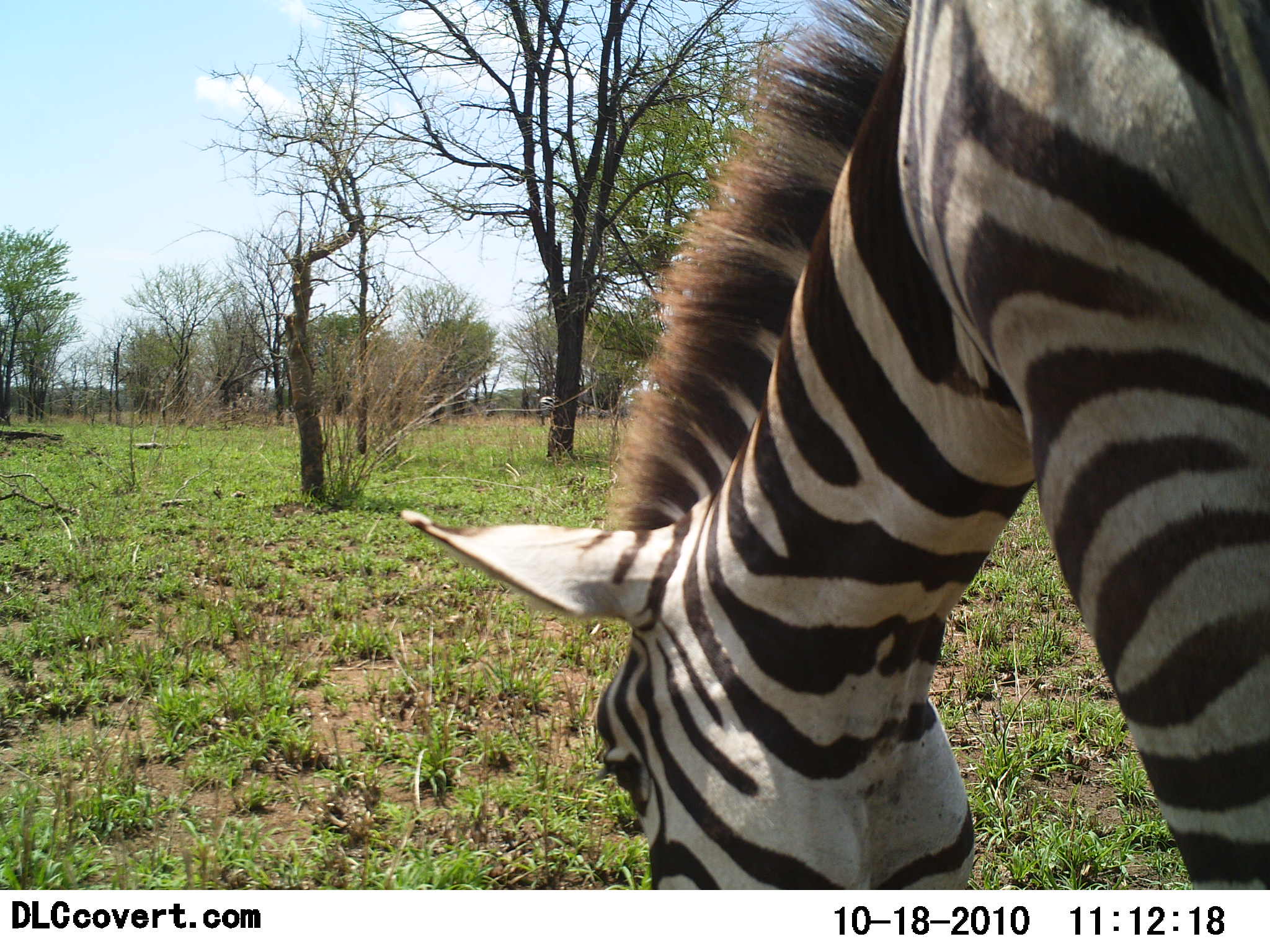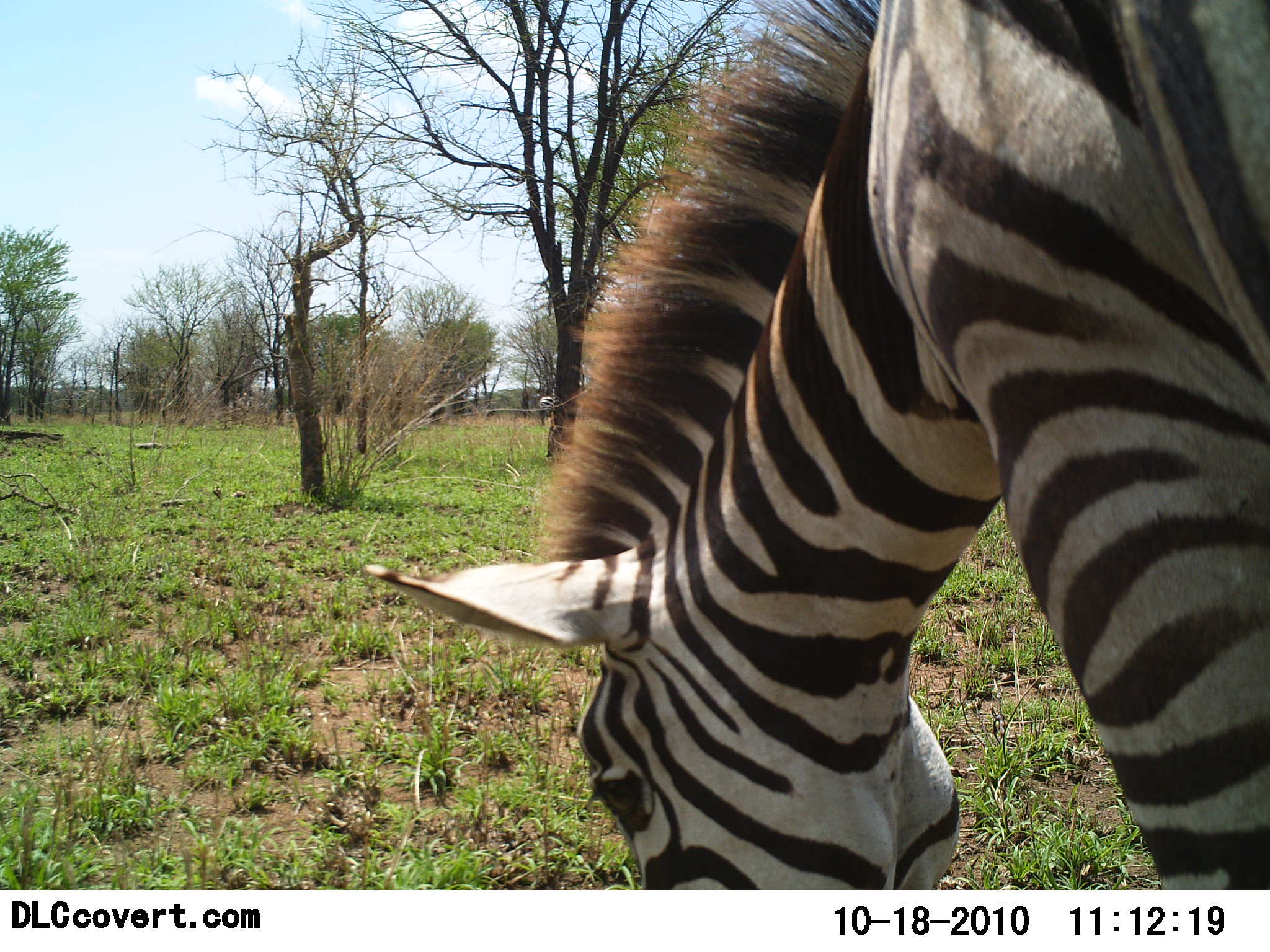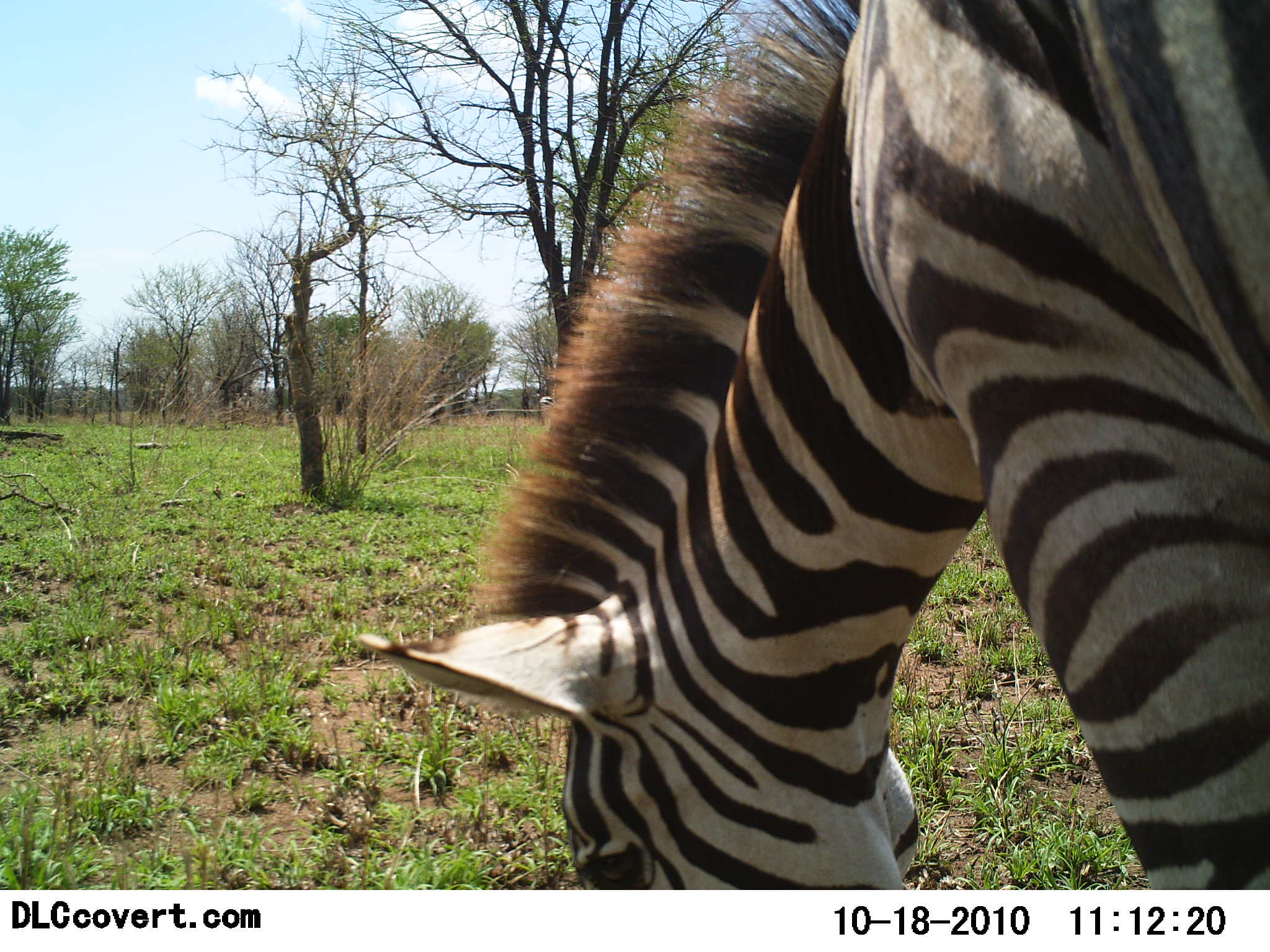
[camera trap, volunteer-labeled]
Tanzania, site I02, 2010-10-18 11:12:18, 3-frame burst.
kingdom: Animalia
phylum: Chordata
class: Mammalia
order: Perissodactyla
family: Equidae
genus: Equus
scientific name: Equus quagga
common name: plains zebra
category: zebra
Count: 1.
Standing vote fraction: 11%.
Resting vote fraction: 0%.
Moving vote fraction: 11%.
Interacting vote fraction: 0%.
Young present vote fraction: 0%.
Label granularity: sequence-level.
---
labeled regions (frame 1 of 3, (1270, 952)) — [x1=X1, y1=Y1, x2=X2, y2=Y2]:
animal: [x1=396, y1=2, x2=1270, y2=889]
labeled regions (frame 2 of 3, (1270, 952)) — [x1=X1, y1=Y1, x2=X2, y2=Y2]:
animal: [x1=359, y1=2, x2=1270, y2=888]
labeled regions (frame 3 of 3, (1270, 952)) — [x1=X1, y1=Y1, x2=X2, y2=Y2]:
animal: [x1=354, y1=2, x2=1268, y2=889]